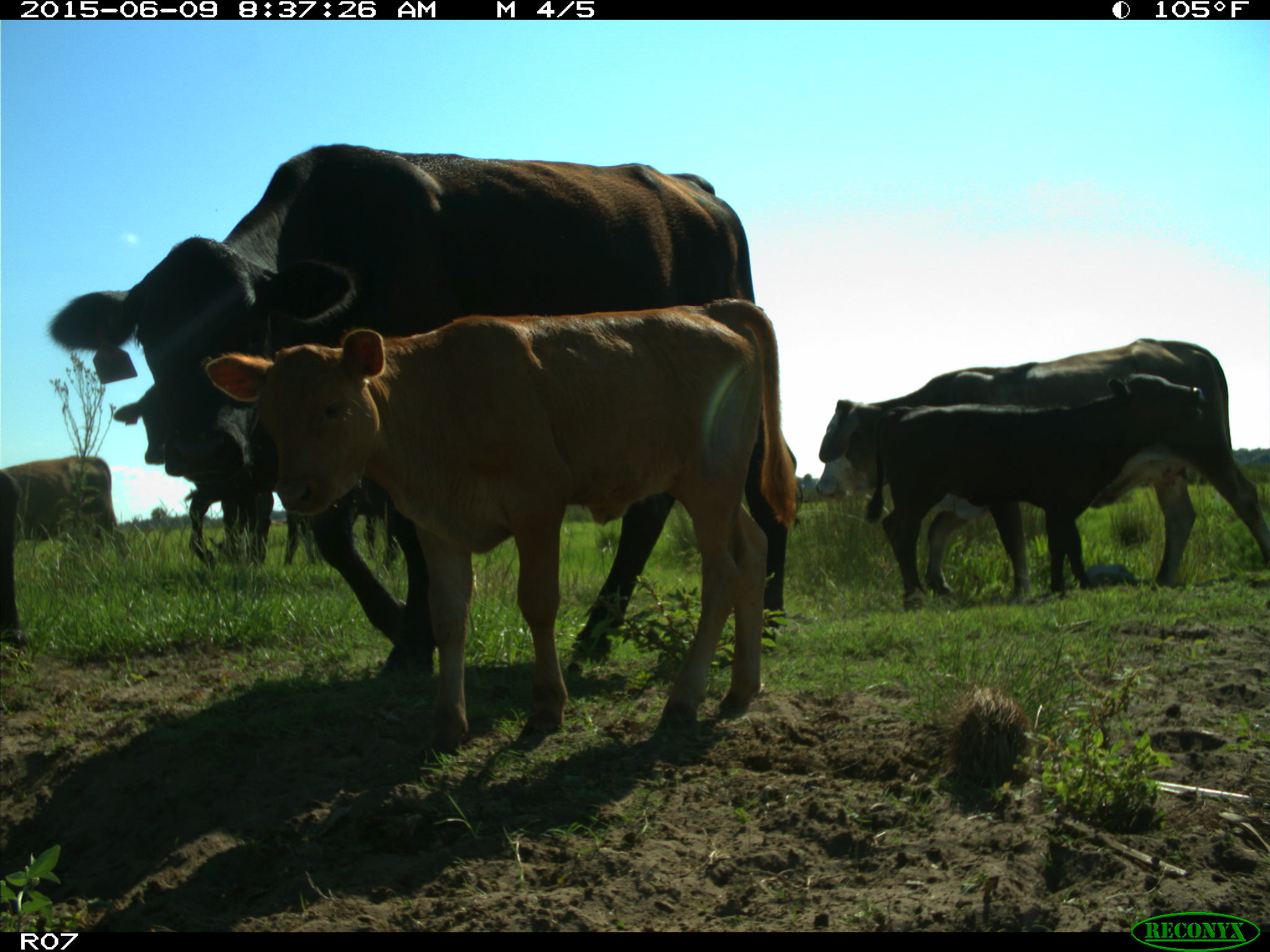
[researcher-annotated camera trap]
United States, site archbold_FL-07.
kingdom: Animalia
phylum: Chordata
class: Mammalia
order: Artiodactyla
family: Bovidae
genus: Bos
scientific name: Bos taurus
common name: domestic cow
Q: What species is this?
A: Bos taurus (domestic cow).